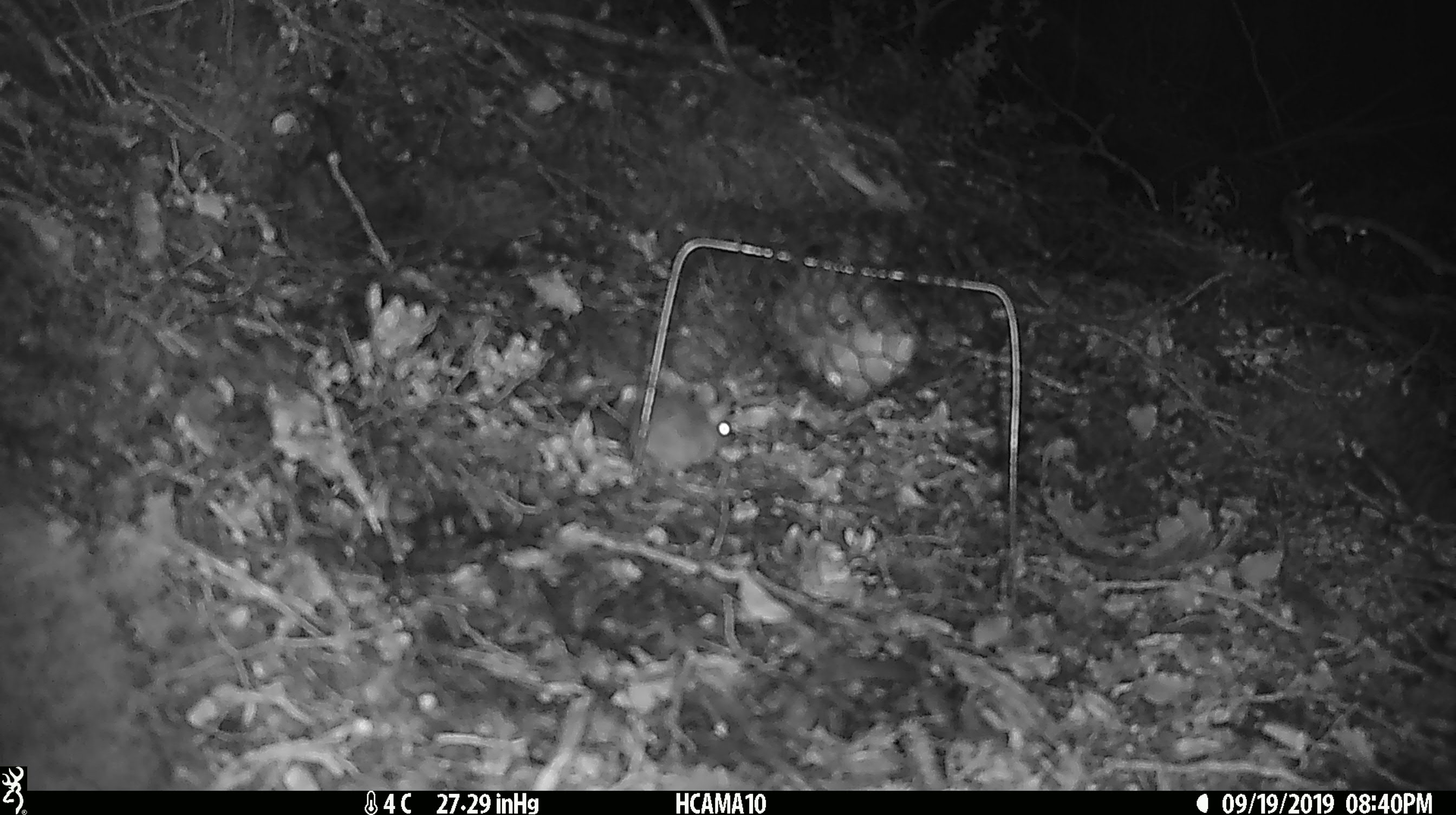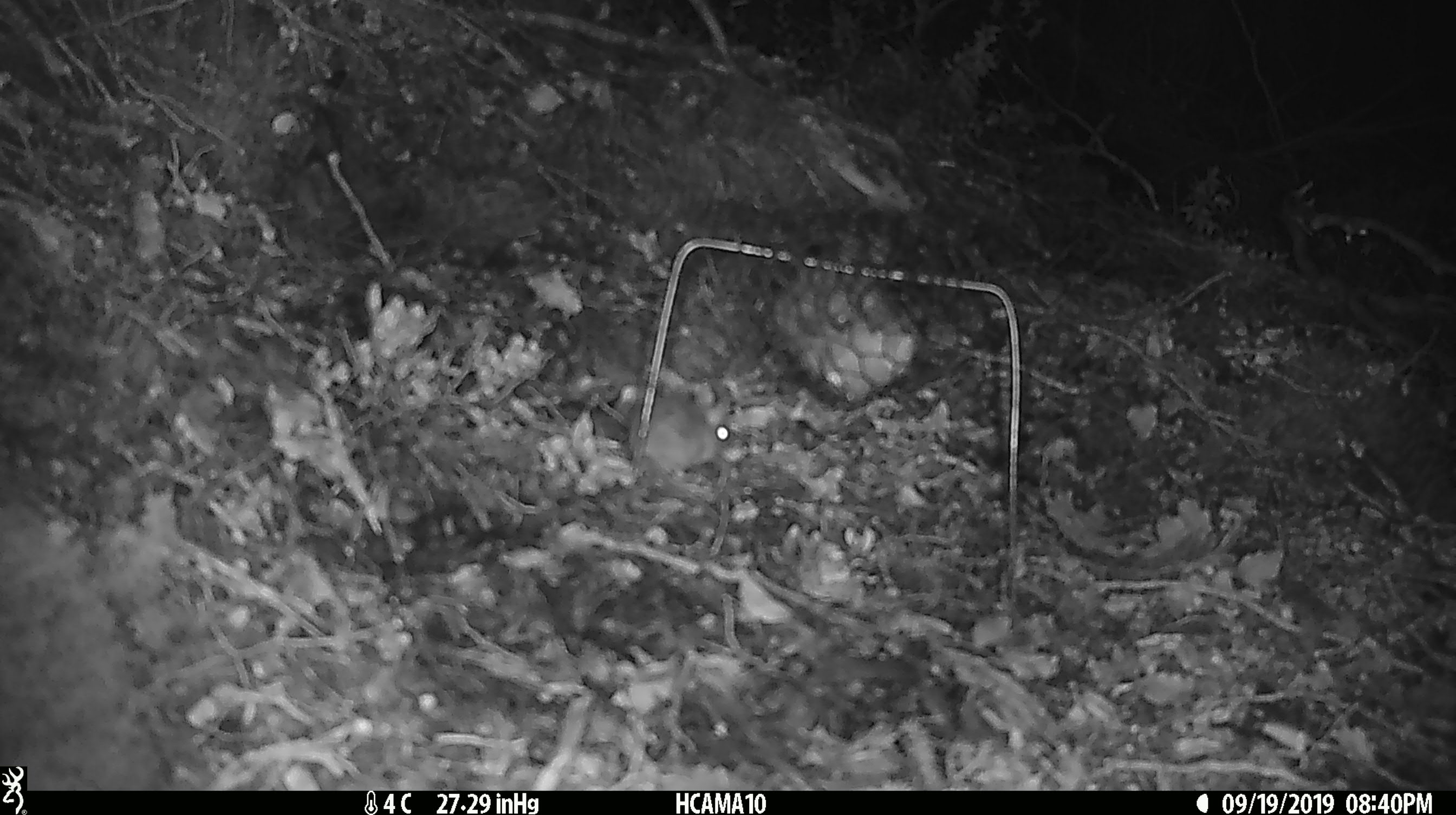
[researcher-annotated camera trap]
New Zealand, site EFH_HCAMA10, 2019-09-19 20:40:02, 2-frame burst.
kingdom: Animalia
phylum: Chordata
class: Mammalia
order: Rodentia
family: Muridae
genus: Mus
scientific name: Mus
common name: mouse